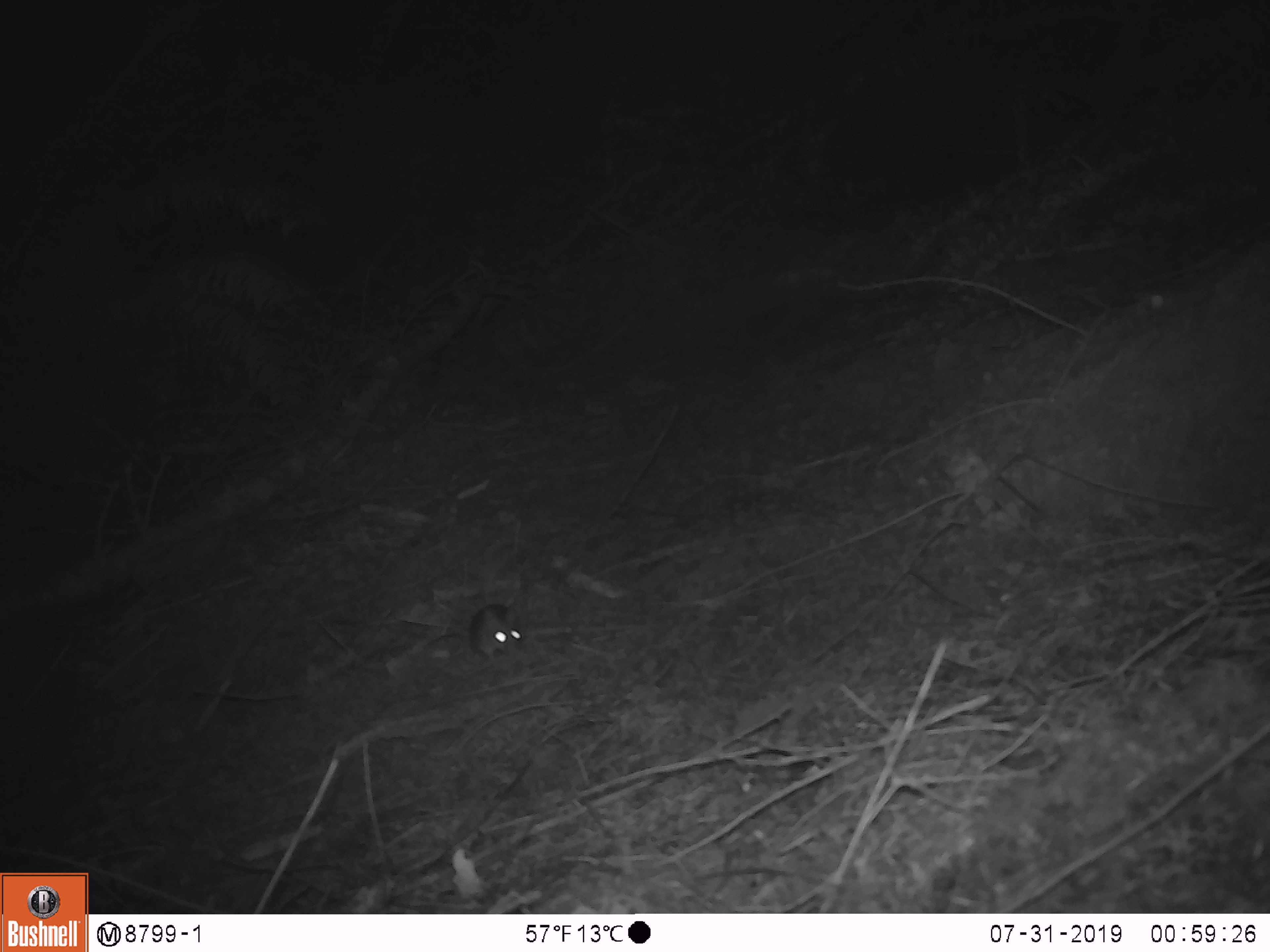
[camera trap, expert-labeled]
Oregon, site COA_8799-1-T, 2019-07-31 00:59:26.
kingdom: Animalia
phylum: Chordata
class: Mammalia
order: Rodentia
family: Cricetidae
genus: Neotoma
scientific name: Neotoma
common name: woodrats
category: neotoma species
Neotoma species (woodrats) (Neotoma).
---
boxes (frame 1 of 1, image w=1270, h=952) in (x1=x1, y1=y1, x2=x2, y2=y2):
neotoma species: (x1=466, y1=598, x2=540, y2=668)